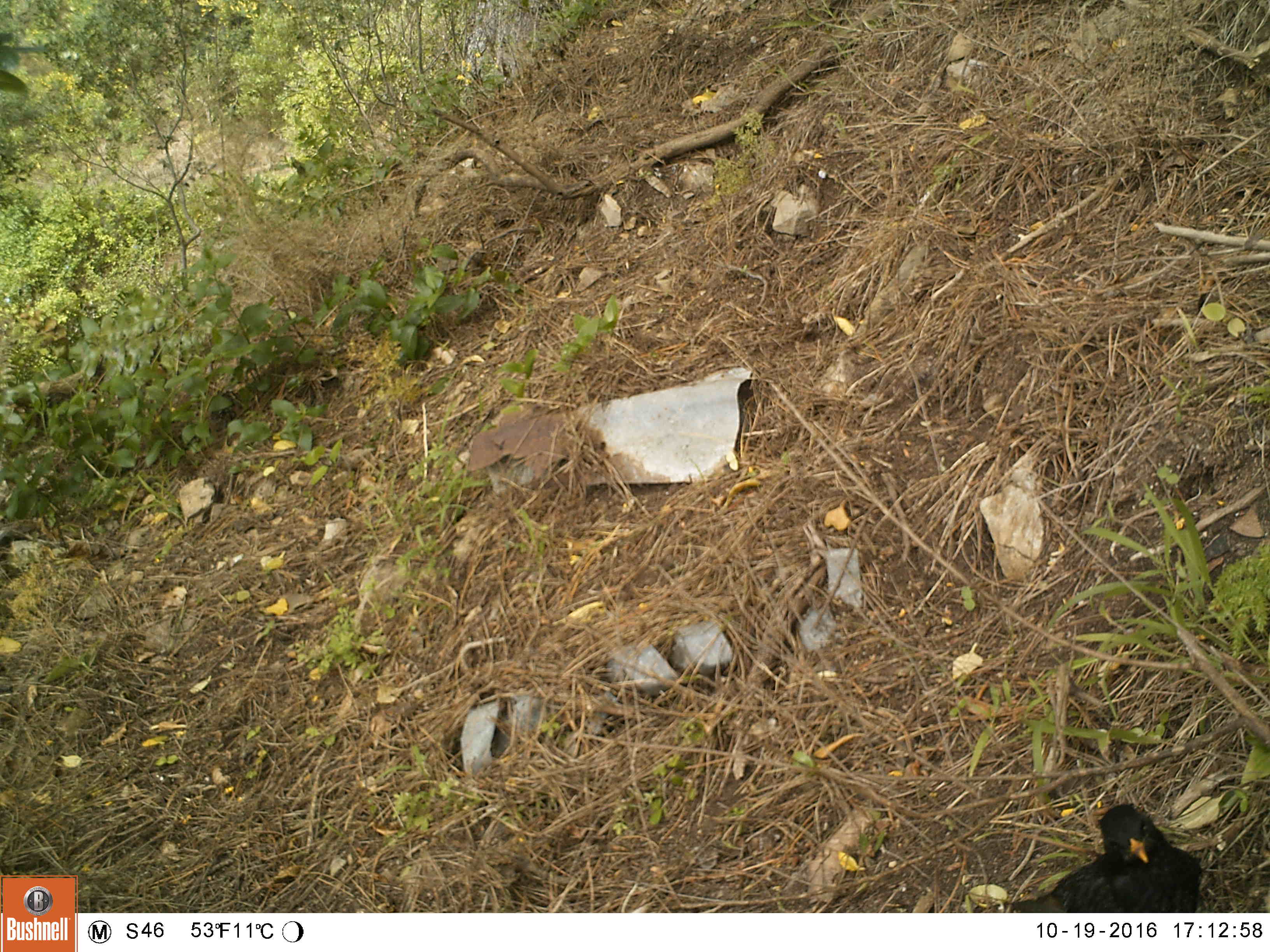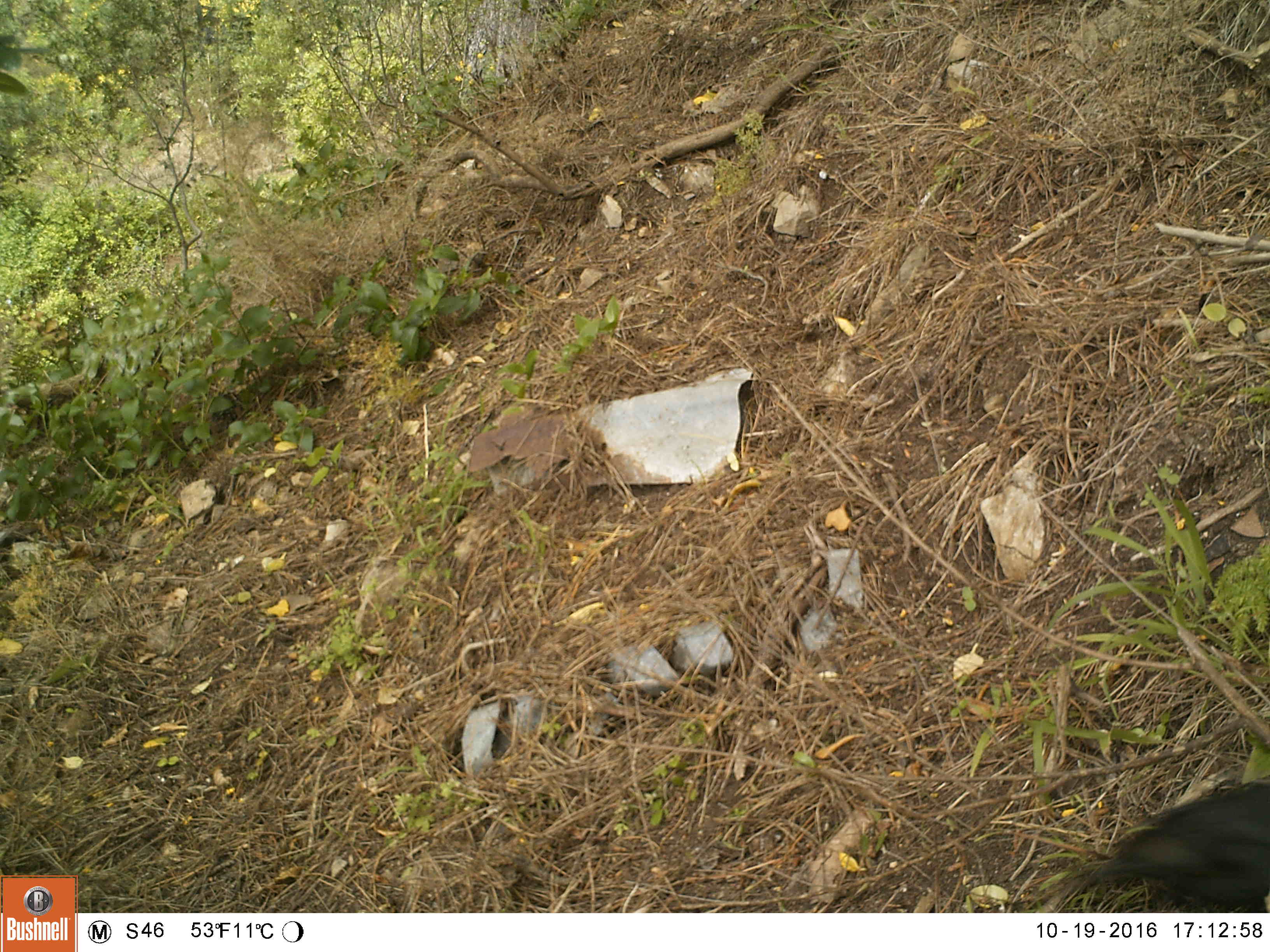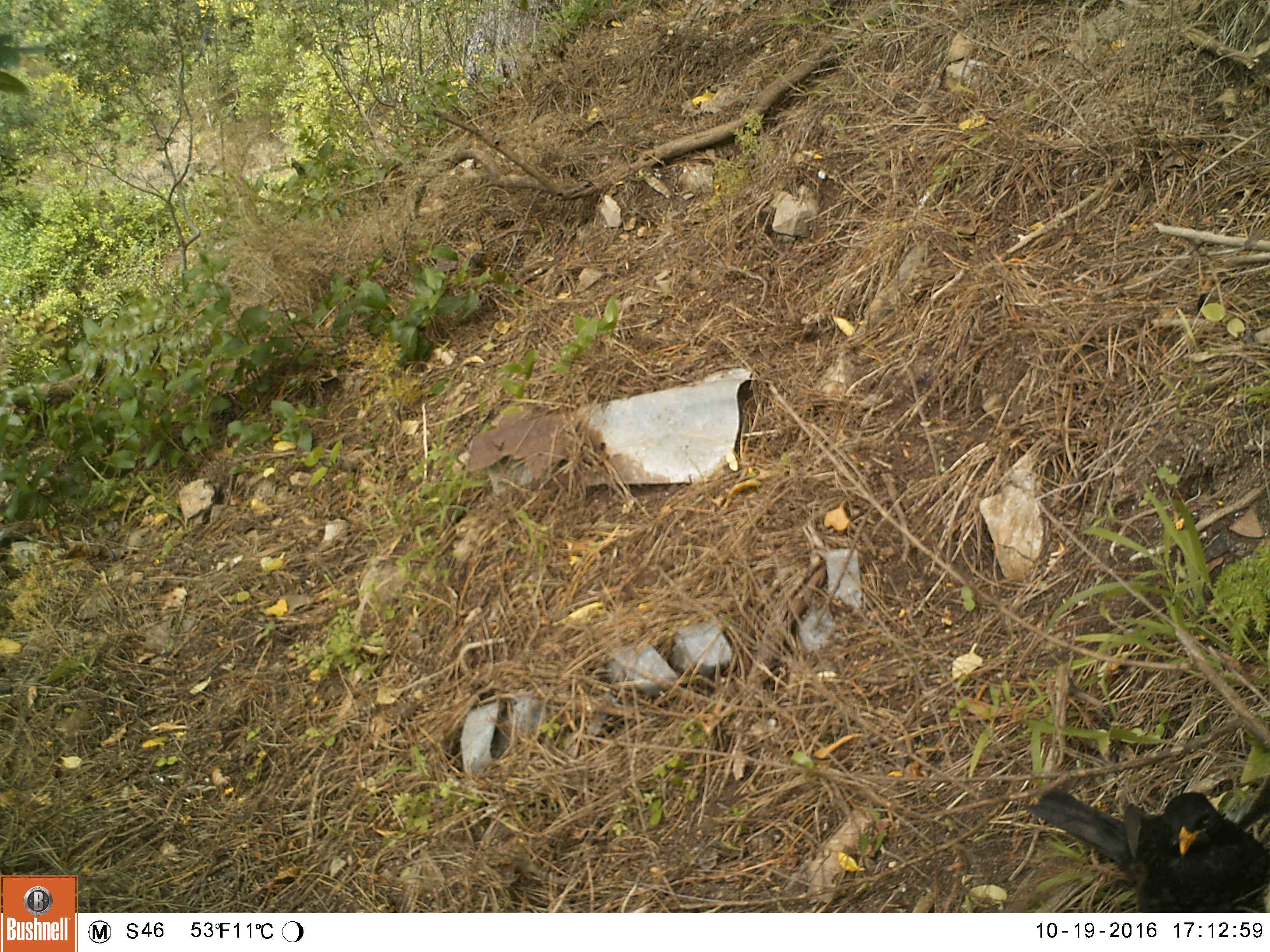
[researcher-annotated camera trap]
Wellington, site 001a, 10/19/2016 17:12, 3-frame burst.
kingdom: Animalia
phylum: Chordata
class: Aves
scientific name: Aves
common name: bird